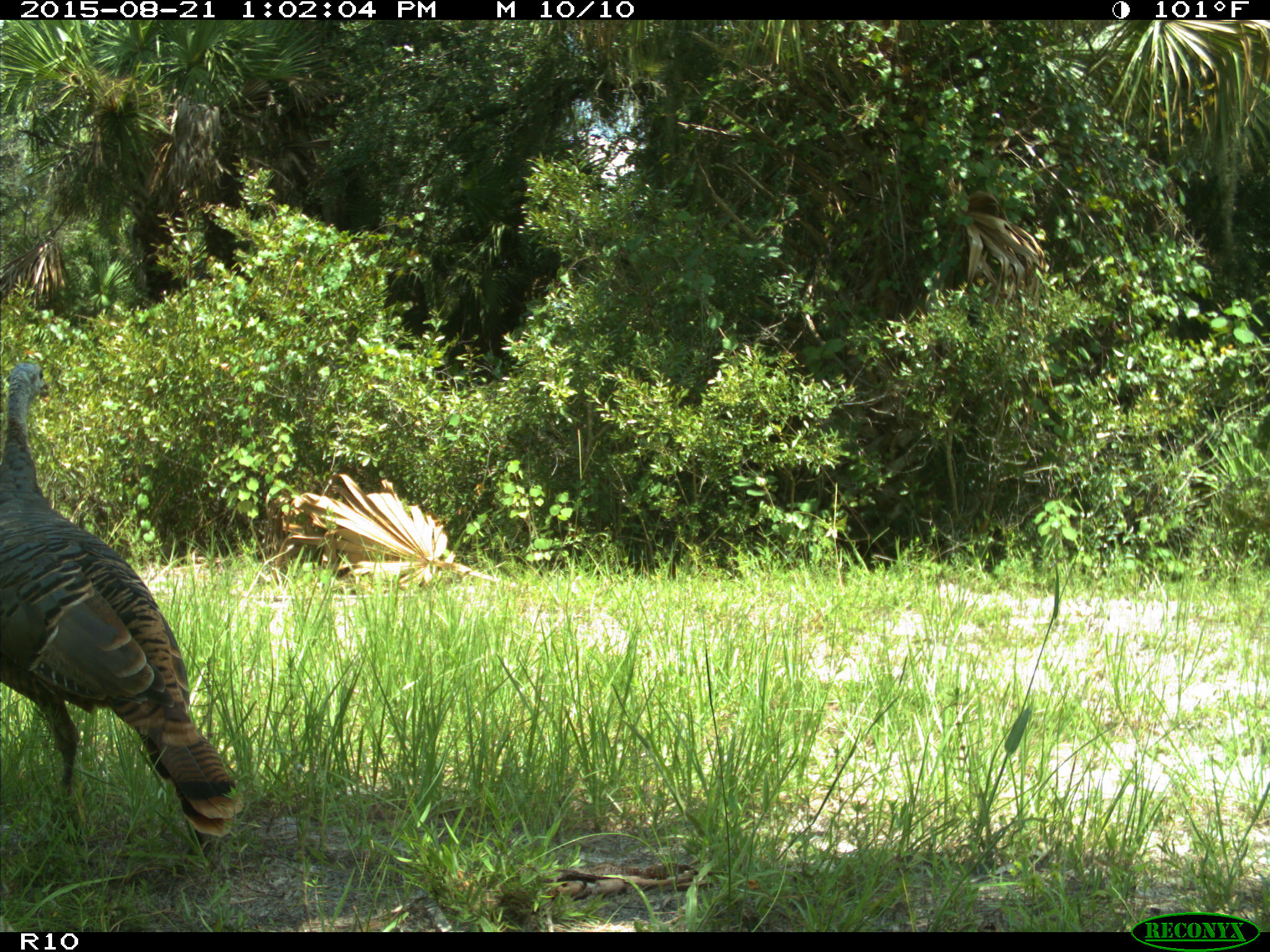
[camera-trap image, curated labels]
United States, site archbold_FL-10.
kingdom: Animalia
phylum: Chordata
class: Aves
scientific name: Aves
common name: birds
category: unidentified bird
Unidentified bird (birds) (Aves).